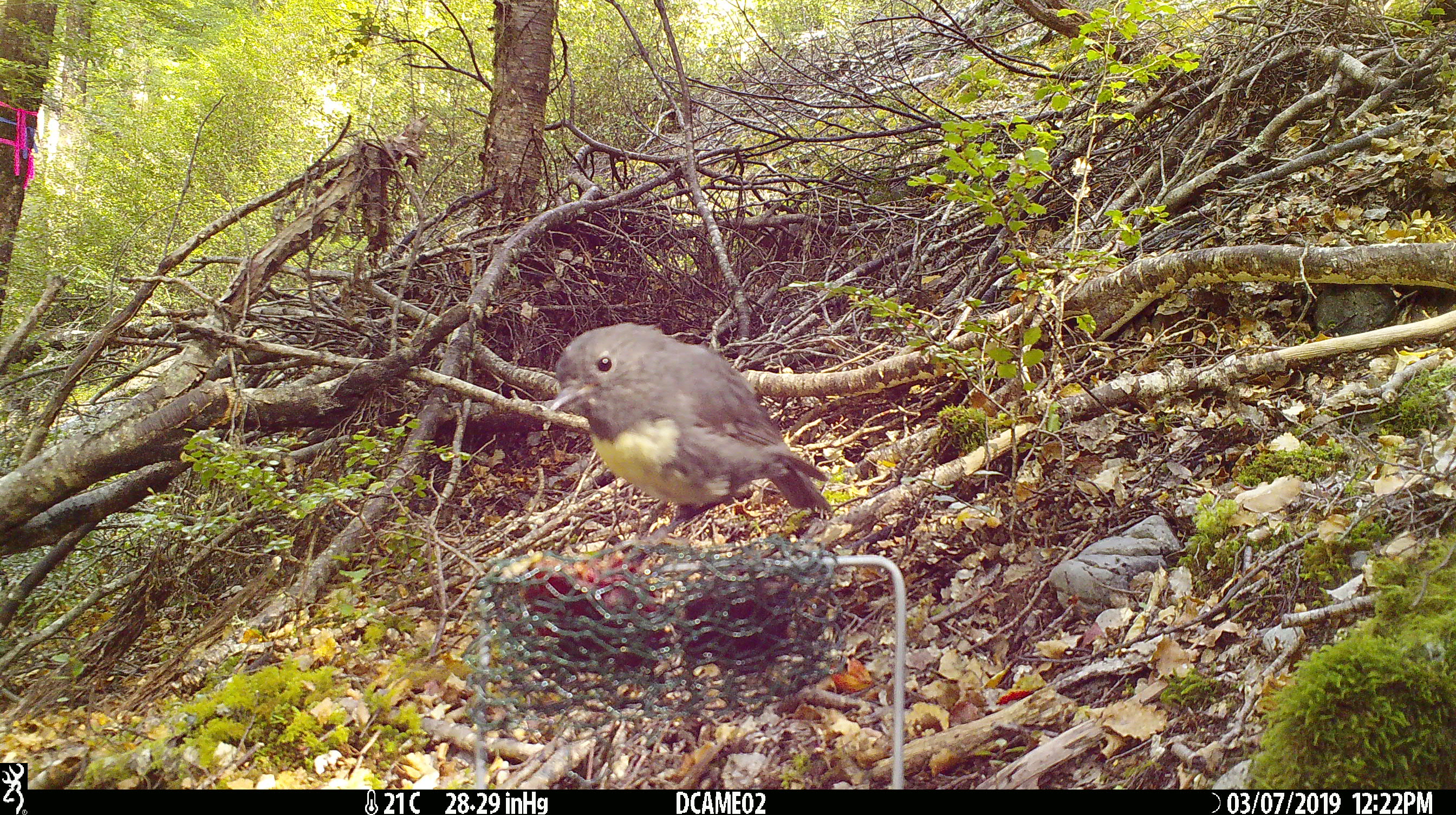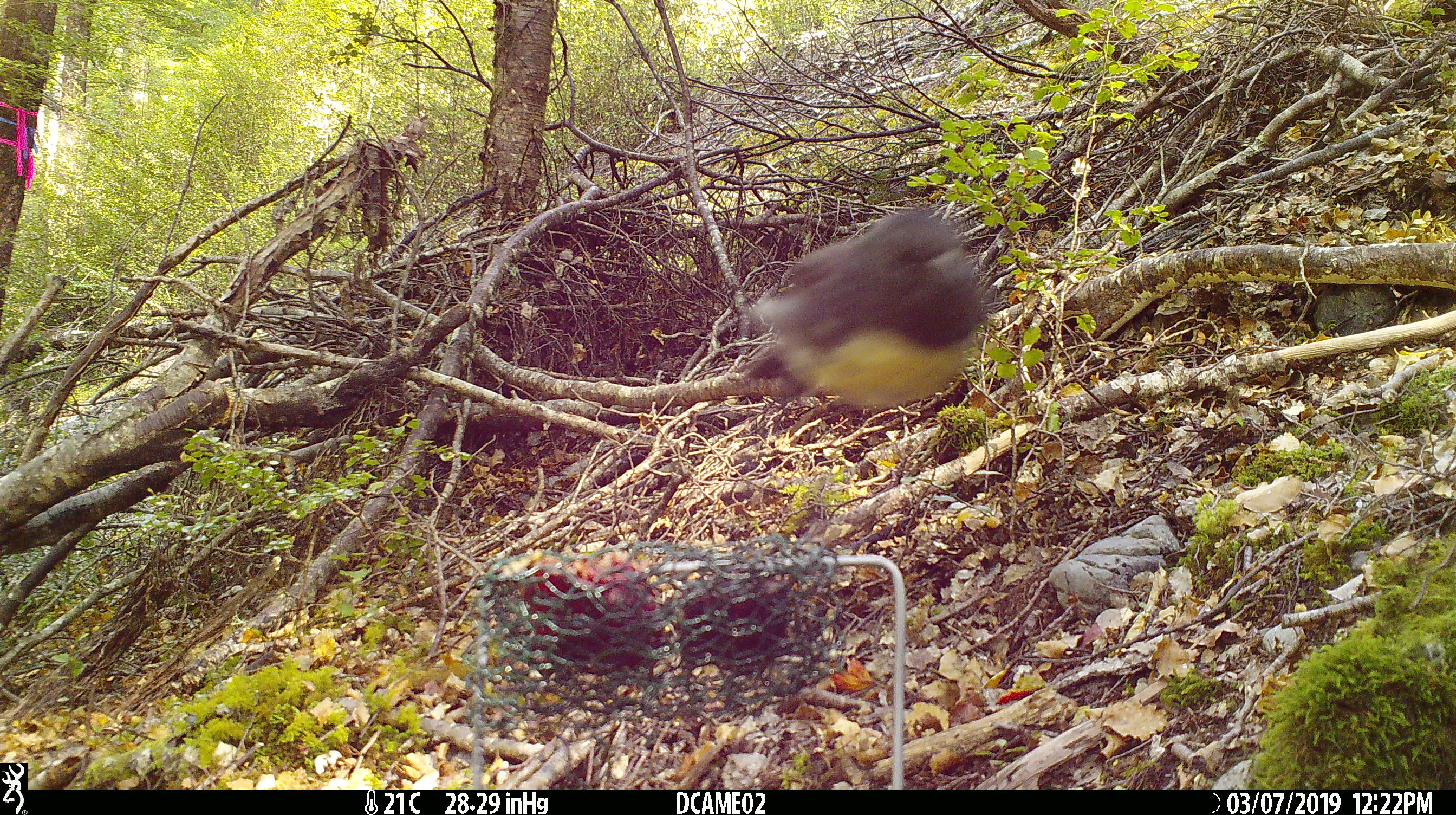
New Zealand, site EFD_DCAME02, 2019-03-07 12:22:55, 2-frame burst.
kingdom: Animalia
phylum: Chordata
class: Aves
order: Passeriformes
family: Petroicidae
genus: Petroica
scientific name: Petroica australis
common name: new zealand robin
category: robin